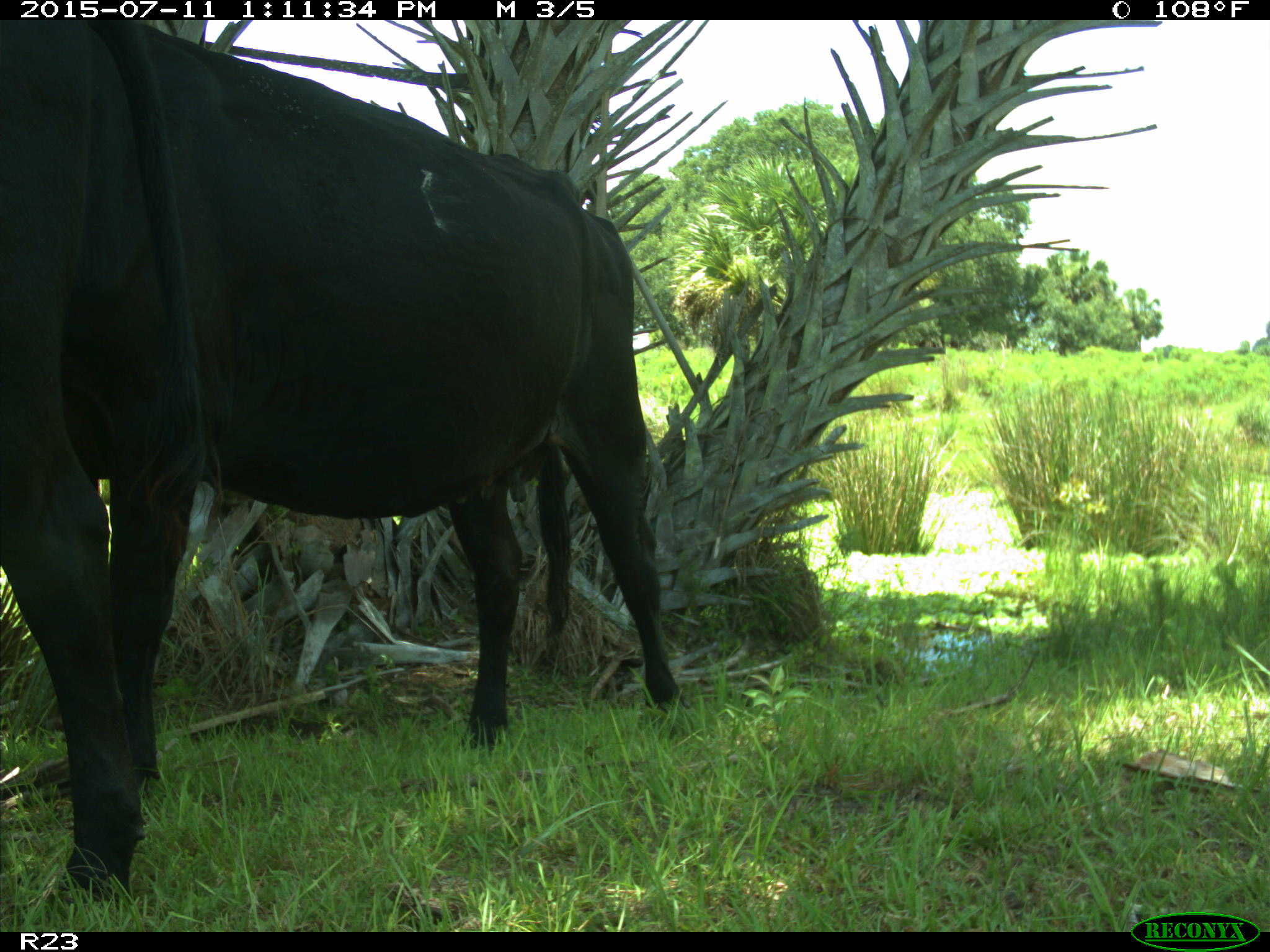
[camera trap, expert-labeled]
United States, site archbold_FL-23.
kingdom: Animalia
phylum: Chordata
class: Mammalia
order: Artiodactyla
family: Bovidae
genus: Bos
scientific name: Bos taurus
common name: domestic cow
Bos taurus (domestic cow).